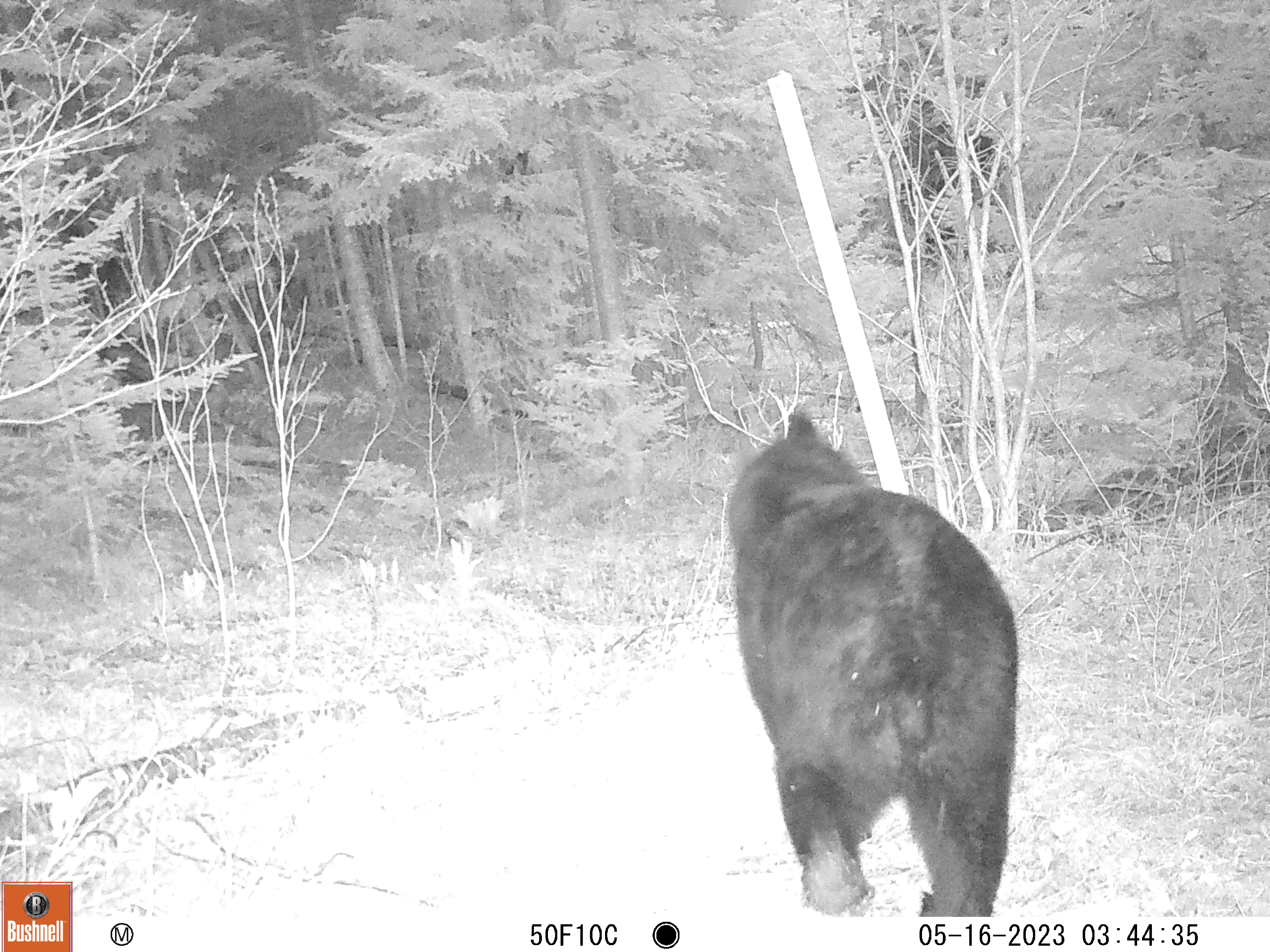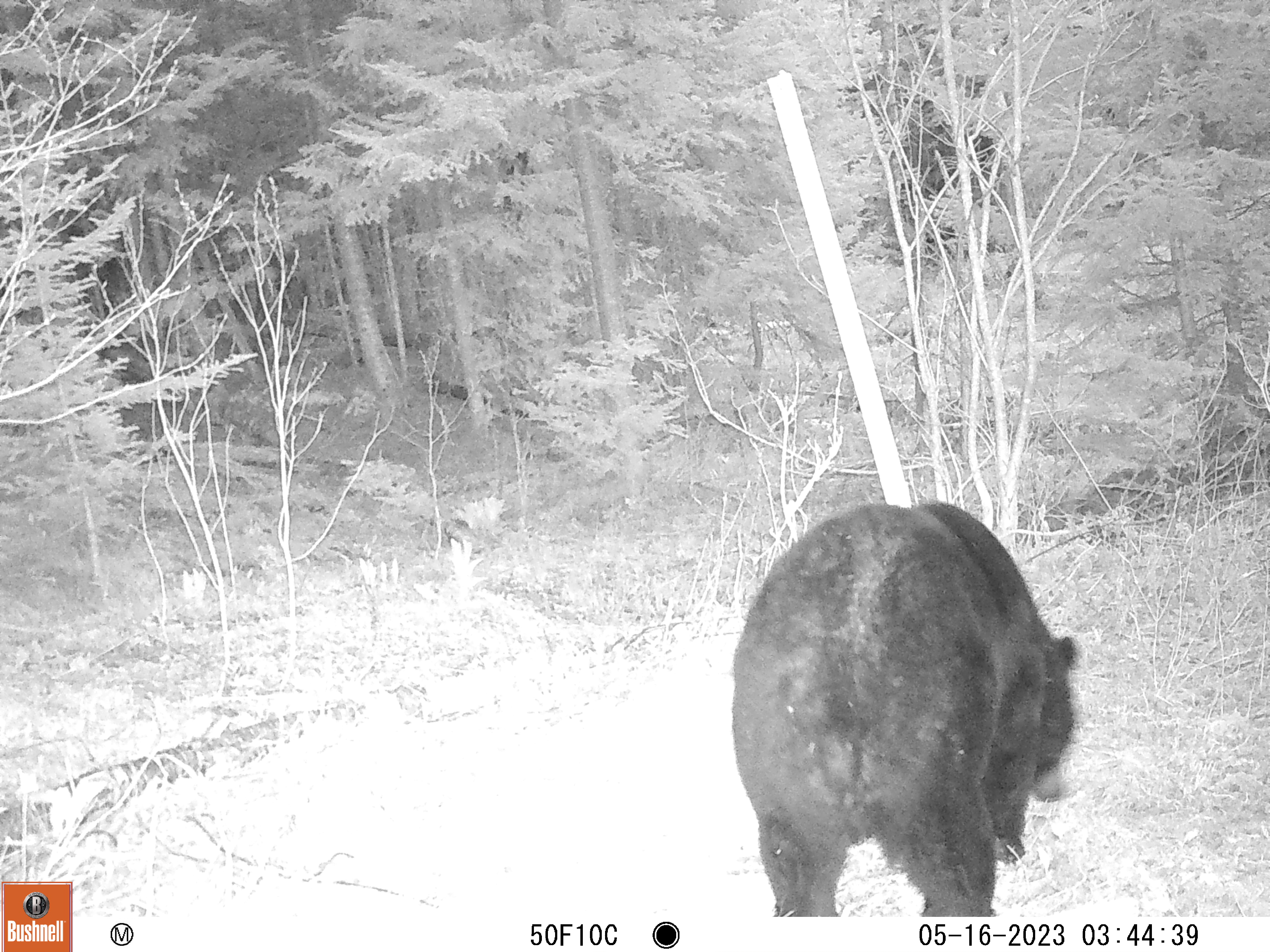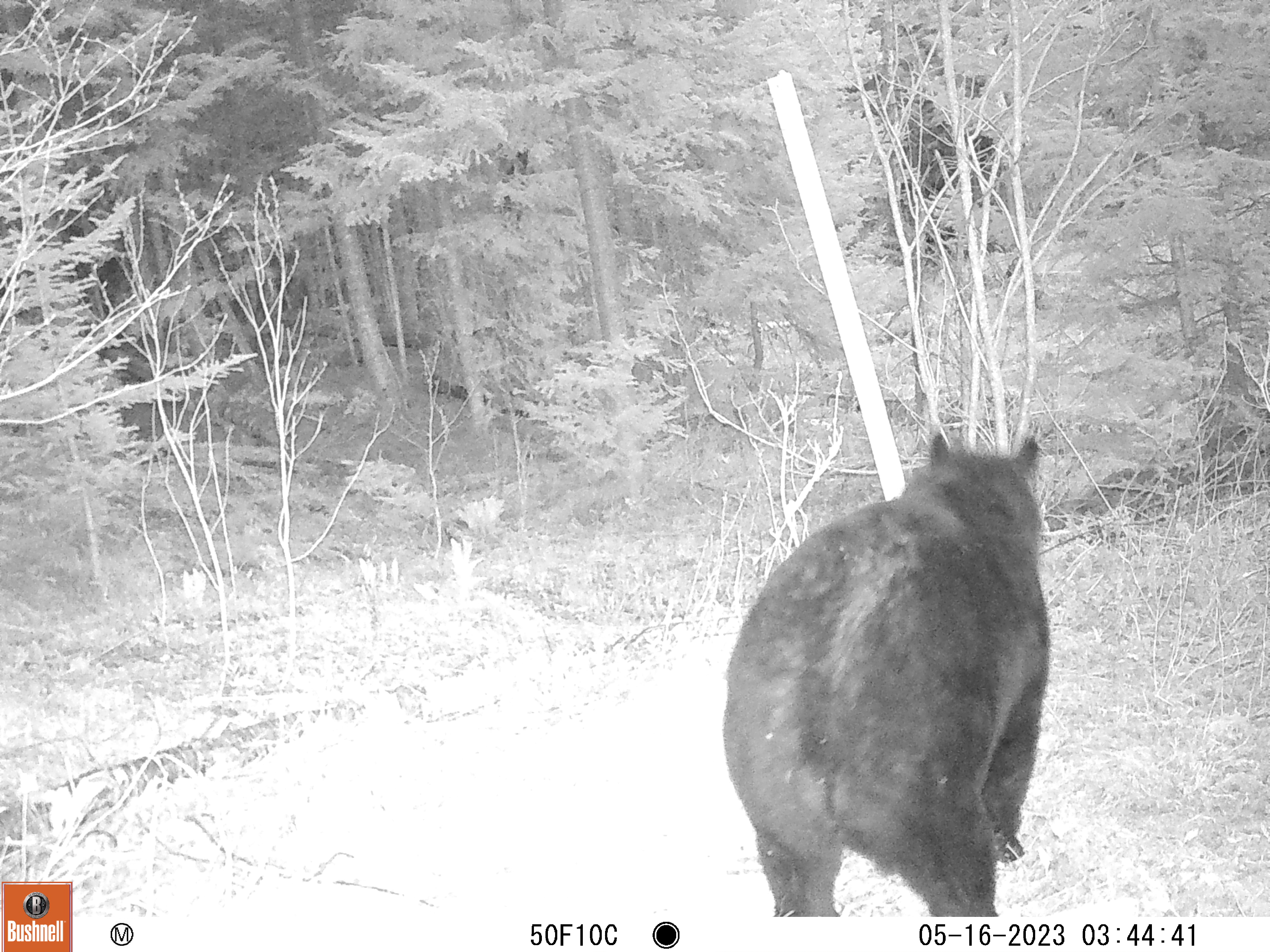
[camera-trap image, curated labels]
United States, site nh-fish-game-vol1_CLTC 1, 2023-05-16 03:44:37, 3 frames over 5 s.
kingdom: Animalia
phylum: Chordata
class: Mammalia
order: Carnivora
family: Ursidae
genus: Ursus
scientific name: Ursus americanus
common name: black bear